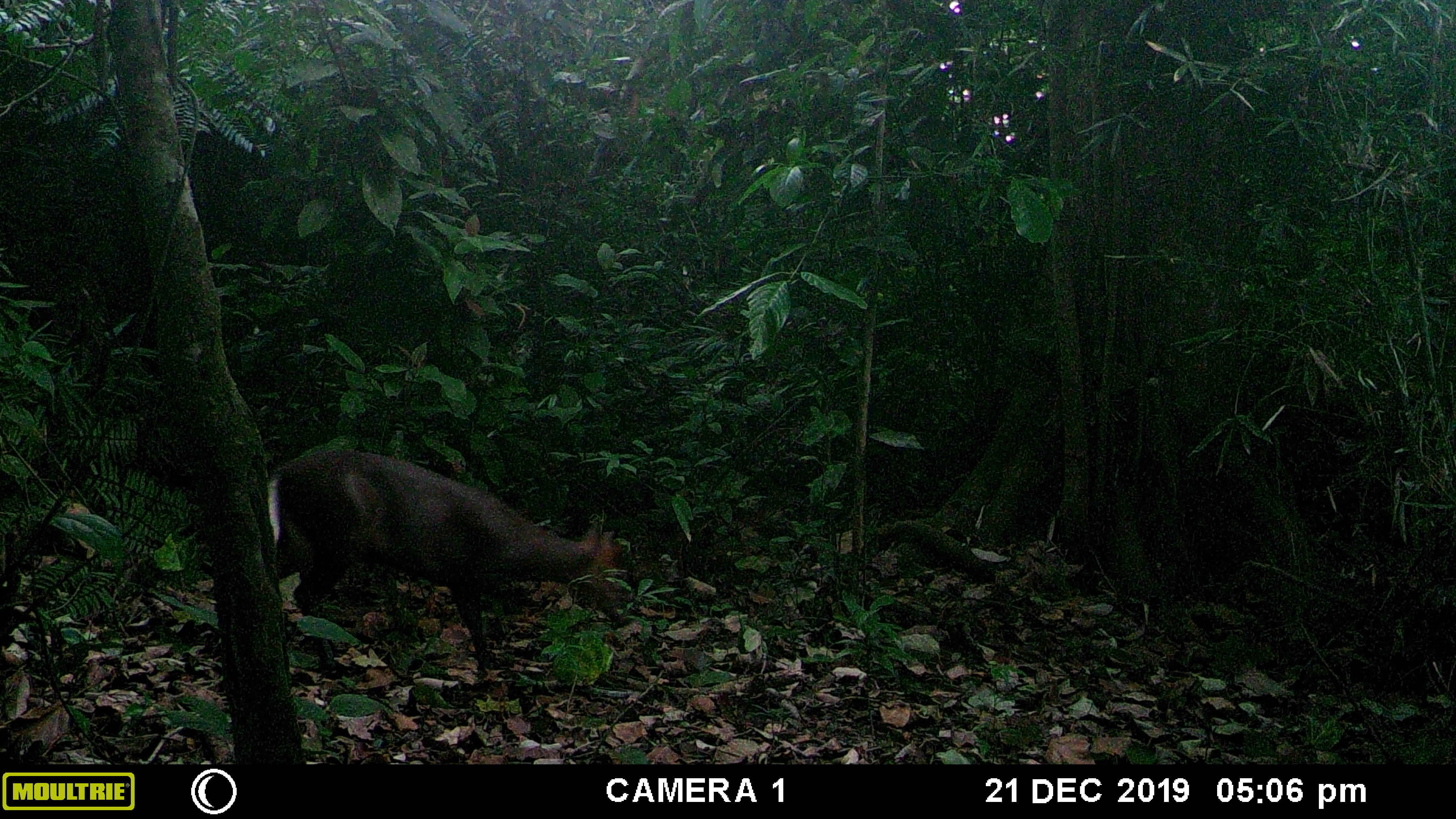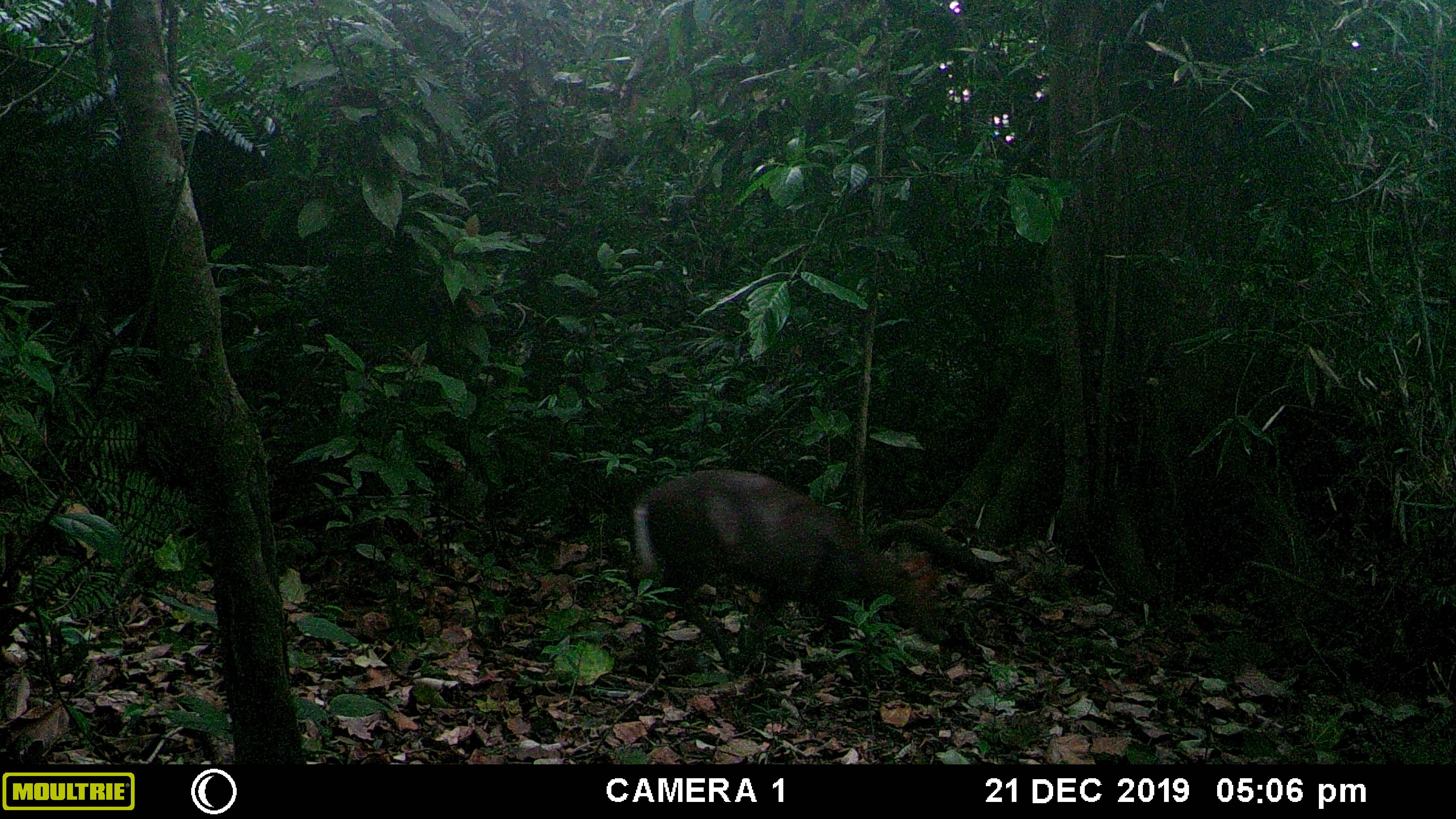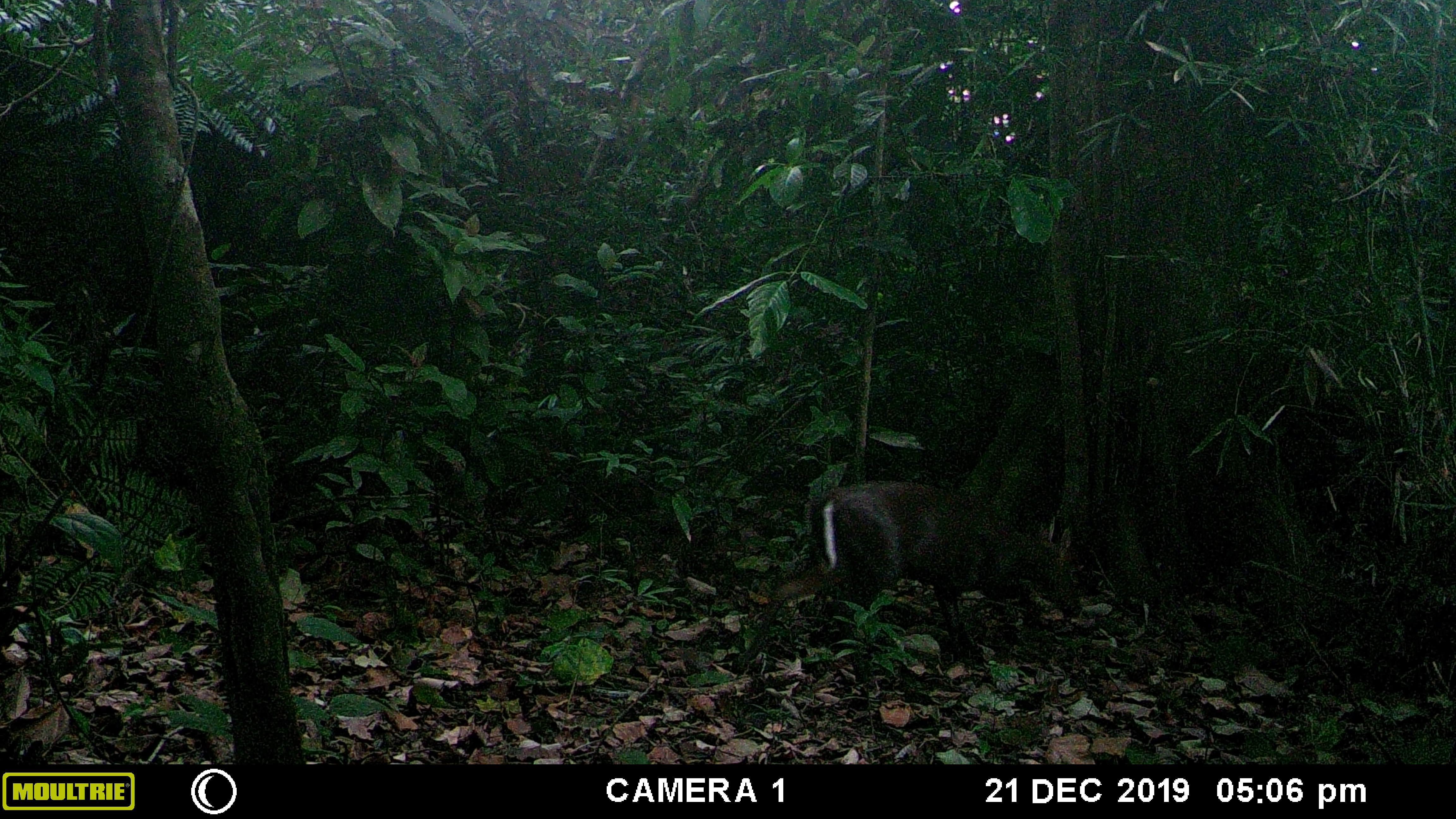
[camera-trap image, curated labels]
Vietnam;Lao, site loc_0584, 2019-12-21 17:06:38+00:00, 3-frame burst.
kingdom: Animalia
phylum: Chordata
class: Mammalia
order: Artiodactyla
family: Cervidae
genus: Muntiacus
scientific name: Muntiacus muntjak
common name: red muntjac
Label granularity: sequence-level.